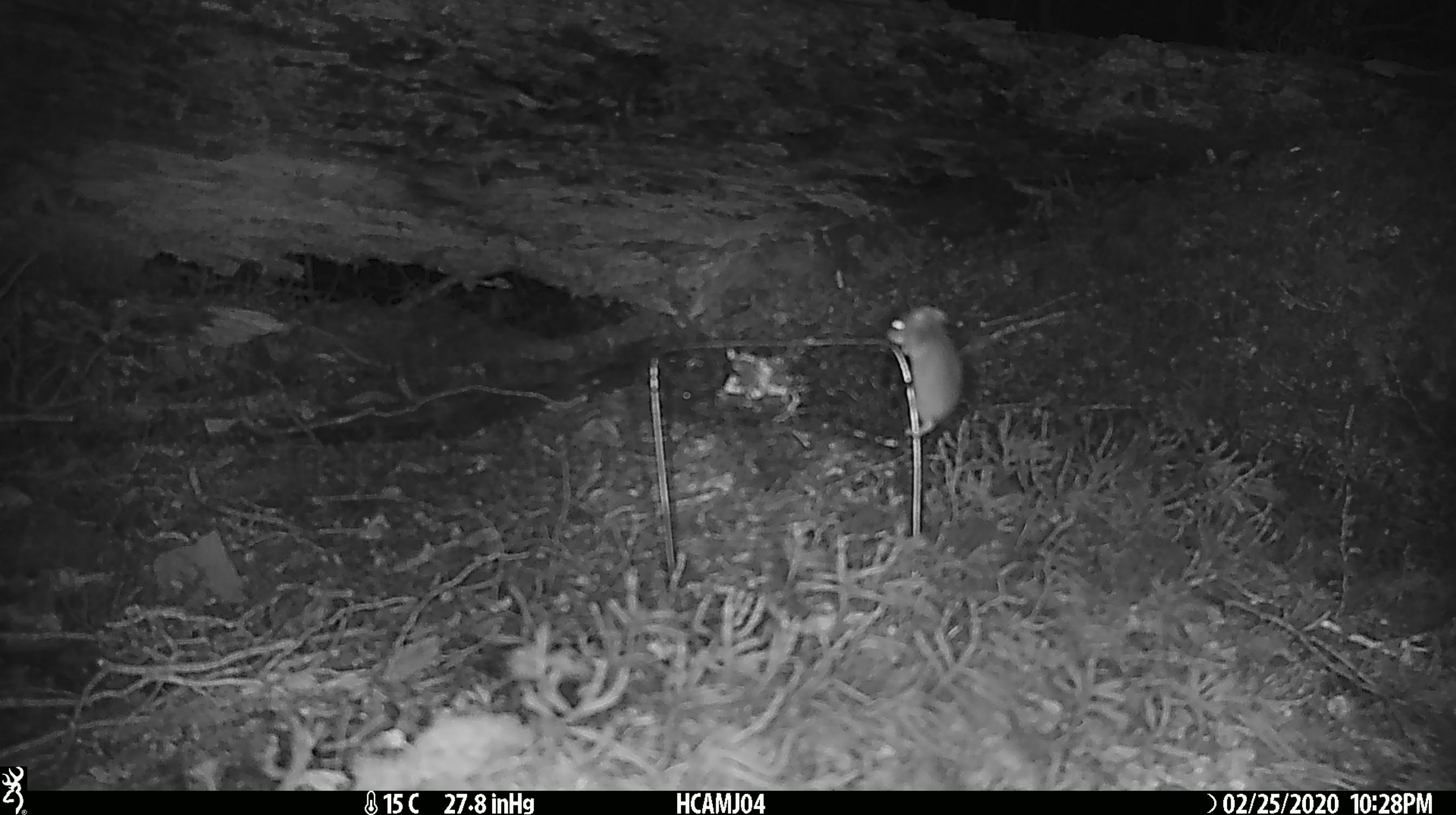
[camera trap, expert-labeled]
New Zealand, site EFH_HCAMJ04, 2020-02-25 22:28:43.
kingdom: Animalia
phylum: Chordata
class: Mammalia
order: Rodentia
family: Muridae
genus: Mus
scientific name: Mus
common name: mouse